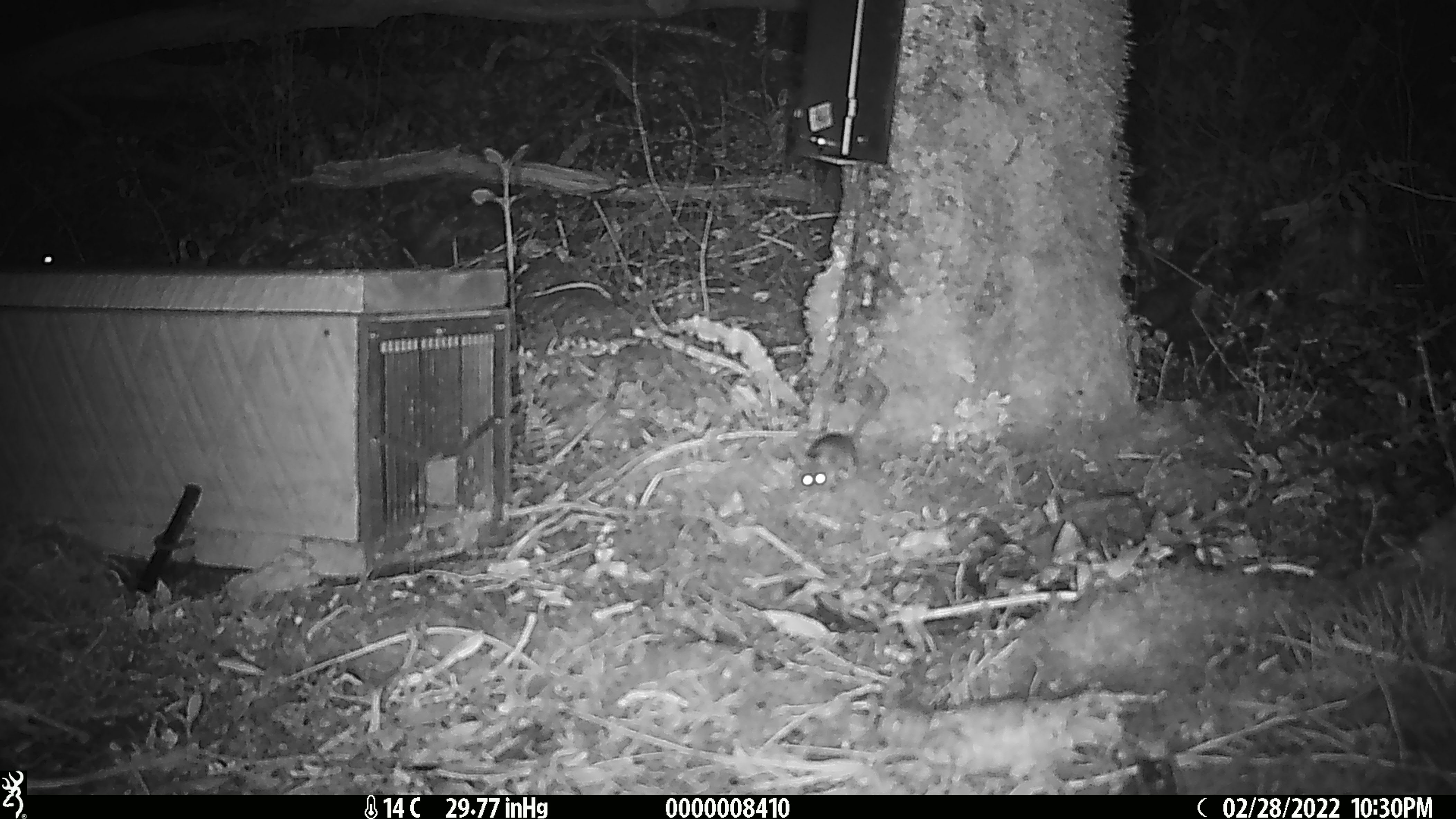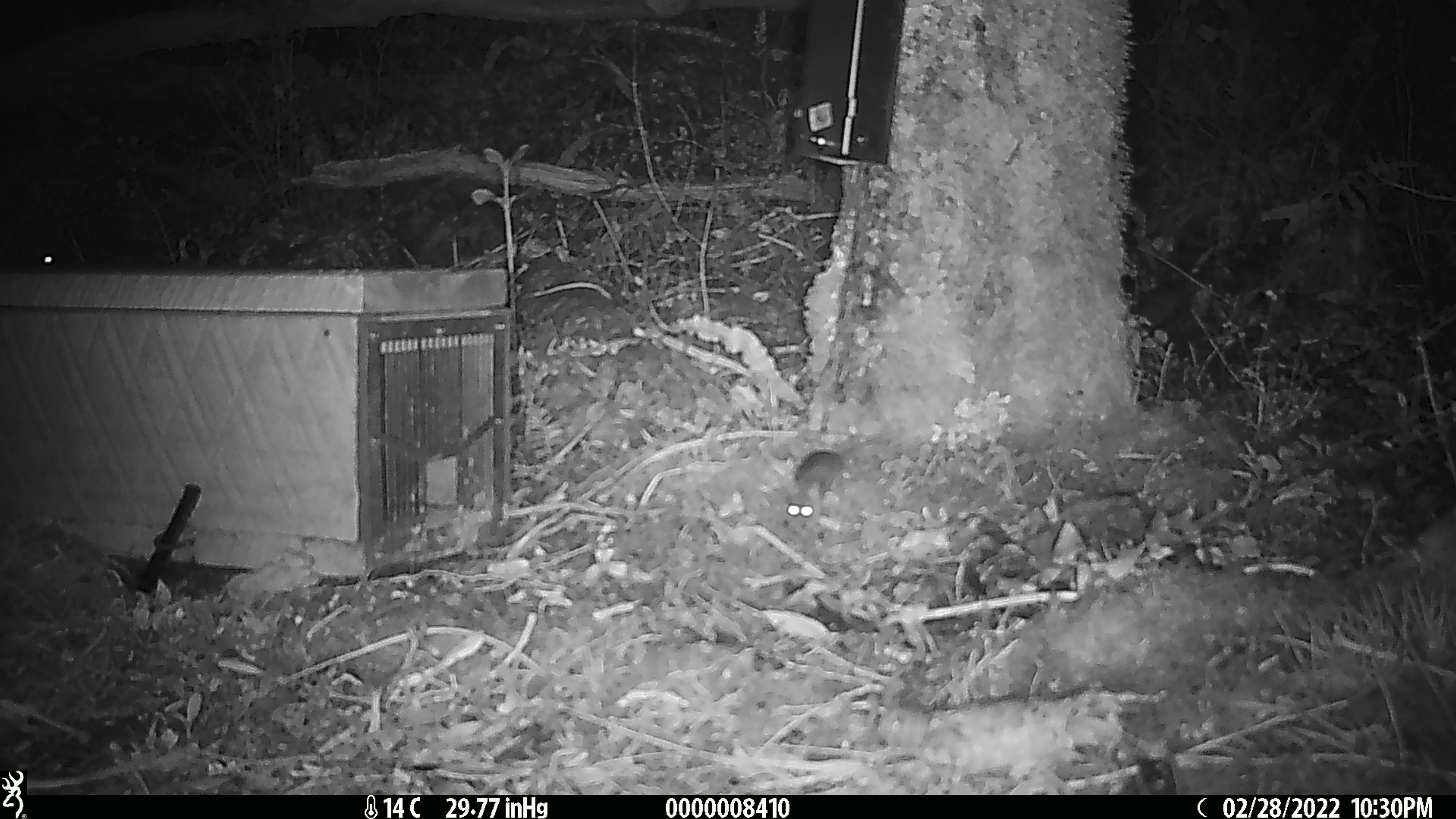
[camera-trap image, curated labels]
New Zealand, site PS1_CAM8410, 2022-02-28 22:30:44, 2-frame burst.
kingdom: Animalia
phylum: Chordata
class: Mammalia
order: Rodentia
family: Muridae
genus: Mus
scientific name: Mus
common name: mouse